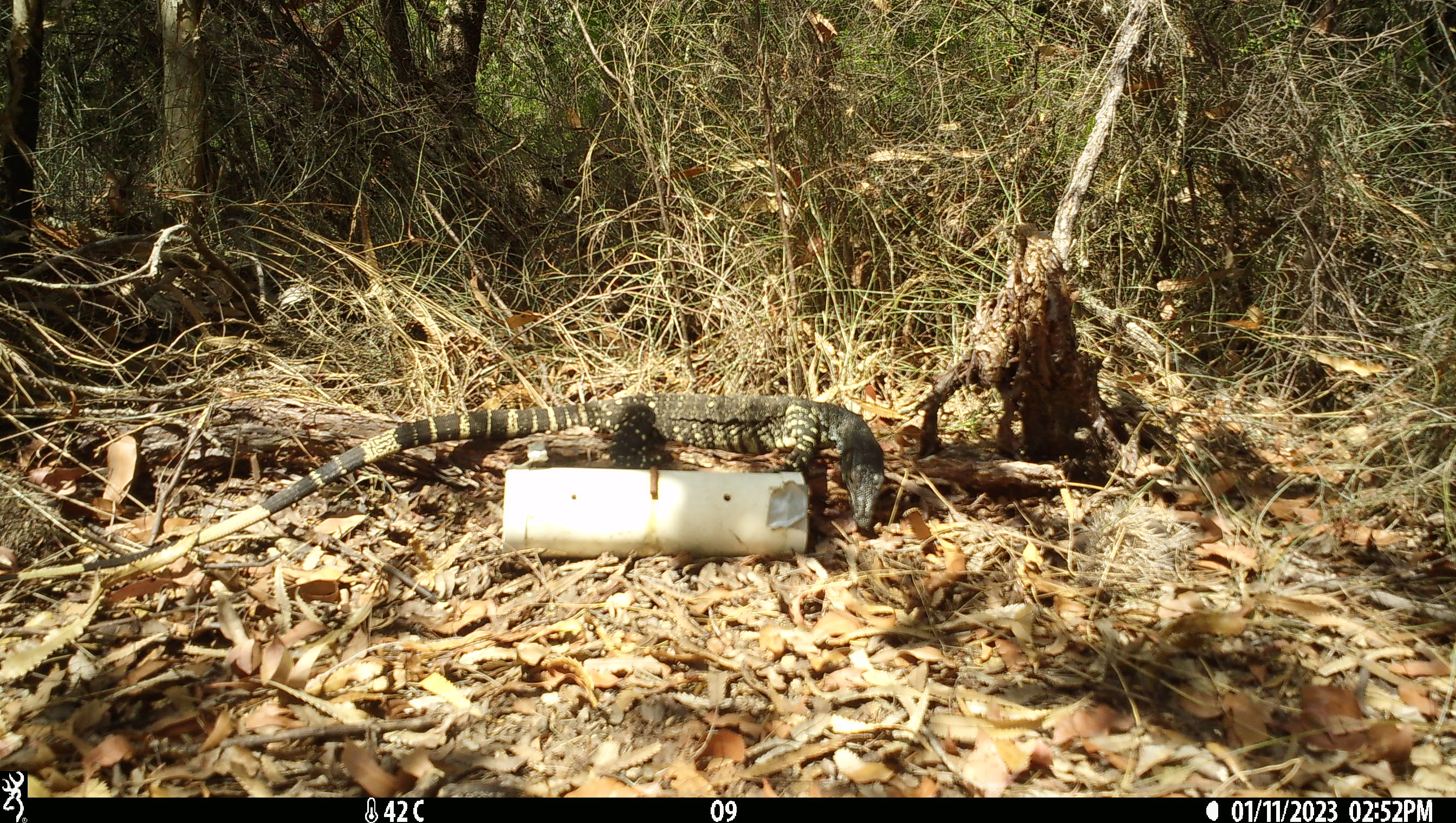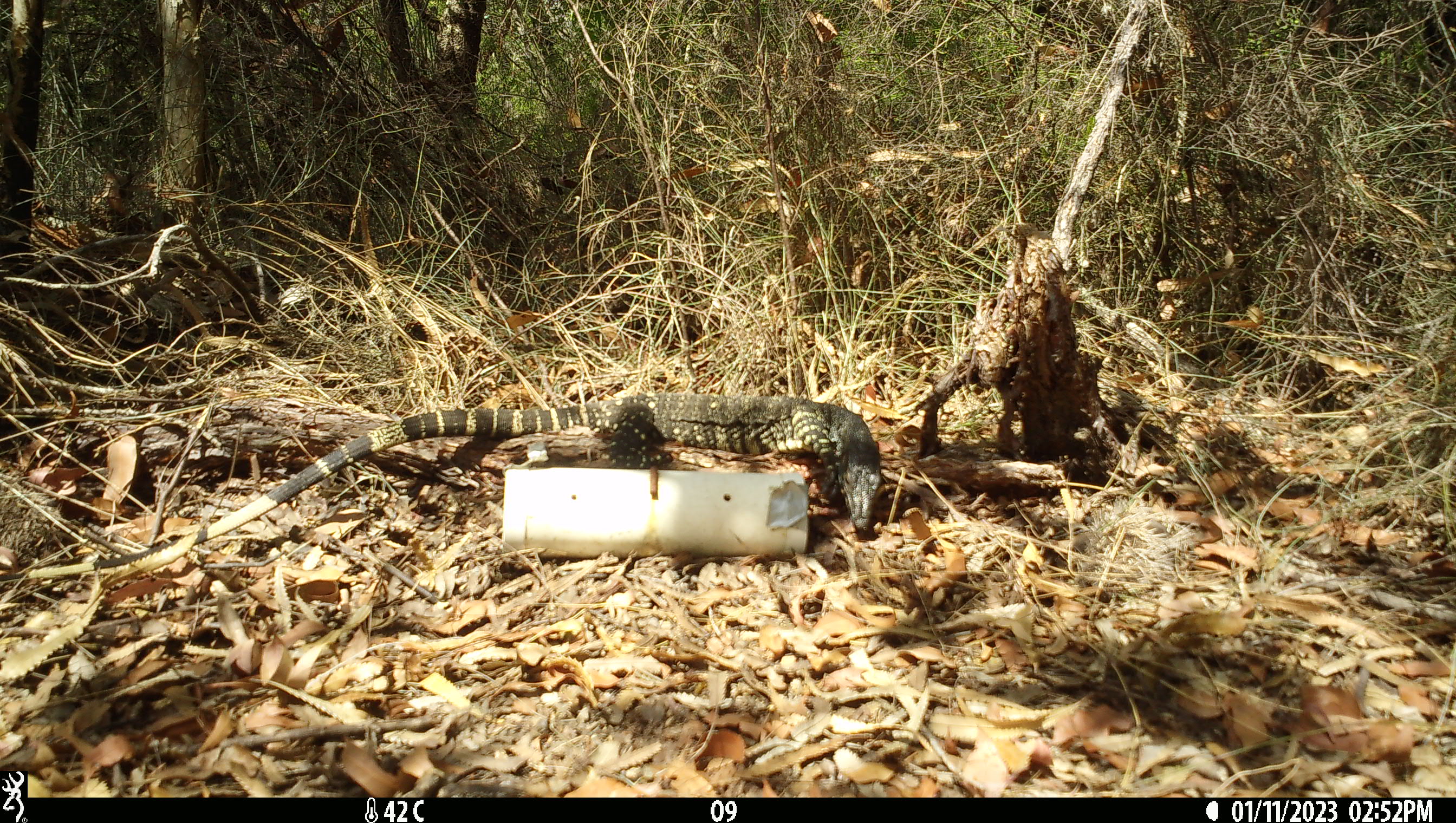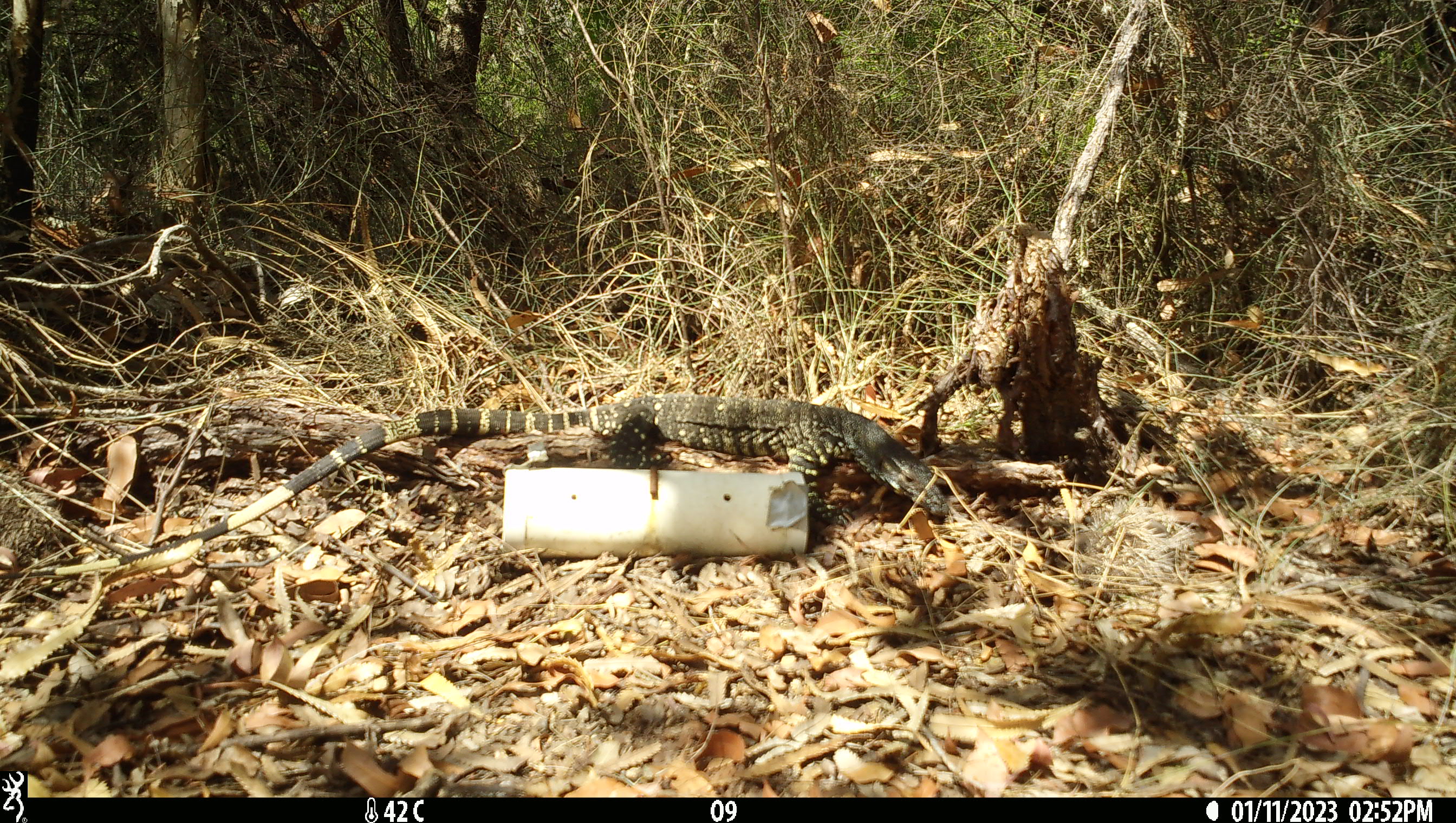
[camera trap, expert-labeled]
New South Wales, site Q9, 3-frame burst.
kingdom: Animalia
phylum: Chordata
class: Reptilia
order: Squamata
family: Varanidae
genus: Varanus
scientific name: Varanus varius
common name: lace monitor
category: goanna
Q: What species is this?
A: Goanna (lace monitor) (Varanus varius).